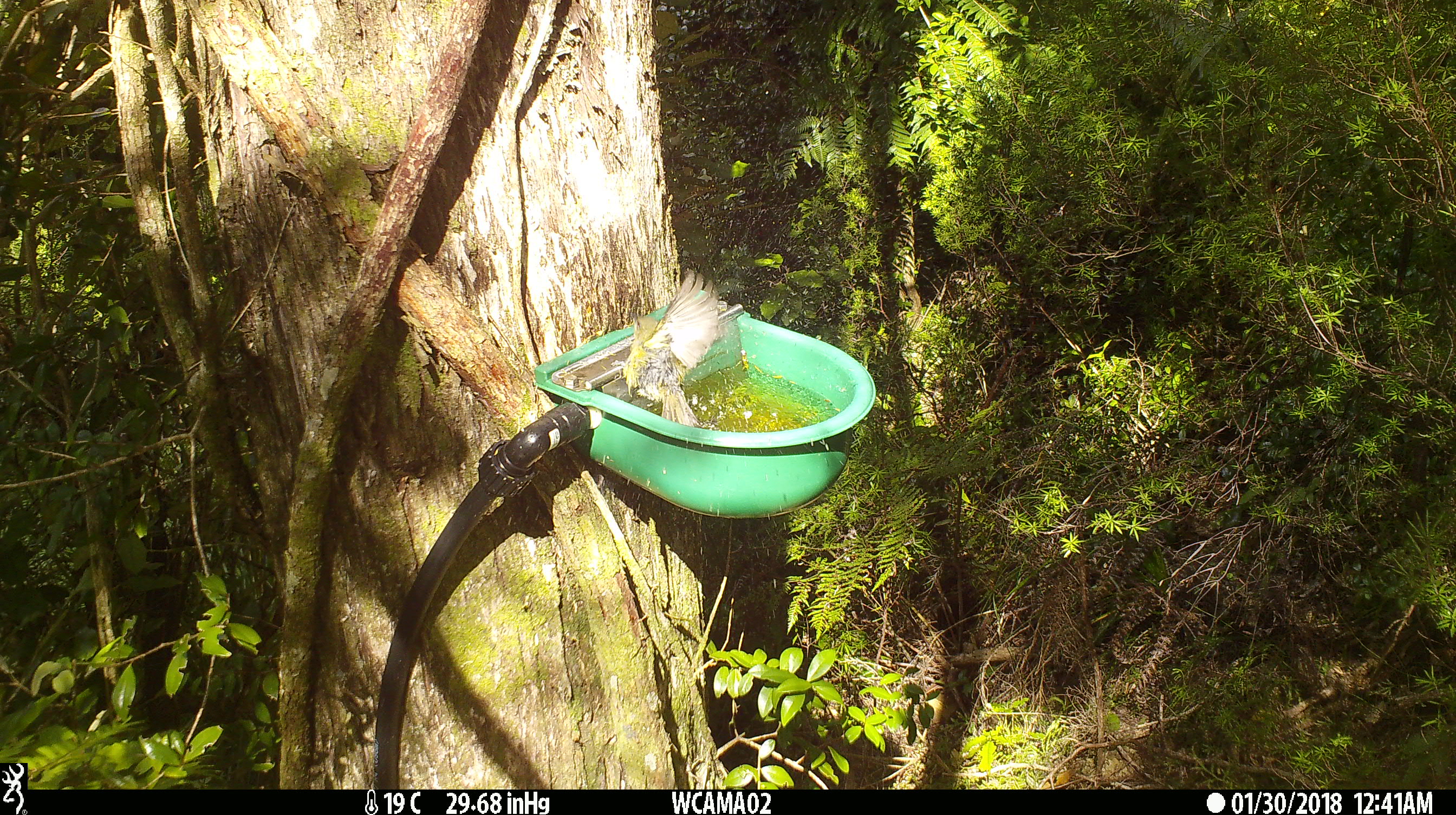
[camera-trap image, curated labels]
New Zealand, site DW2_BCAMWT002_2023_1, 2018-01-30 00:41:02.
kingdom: Animalia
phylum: Chordata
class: Aves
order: Passeriformes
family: Meliphagidae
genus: Anthornis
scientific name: Anthornis melanura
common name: new zealand bellbird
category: bellbird